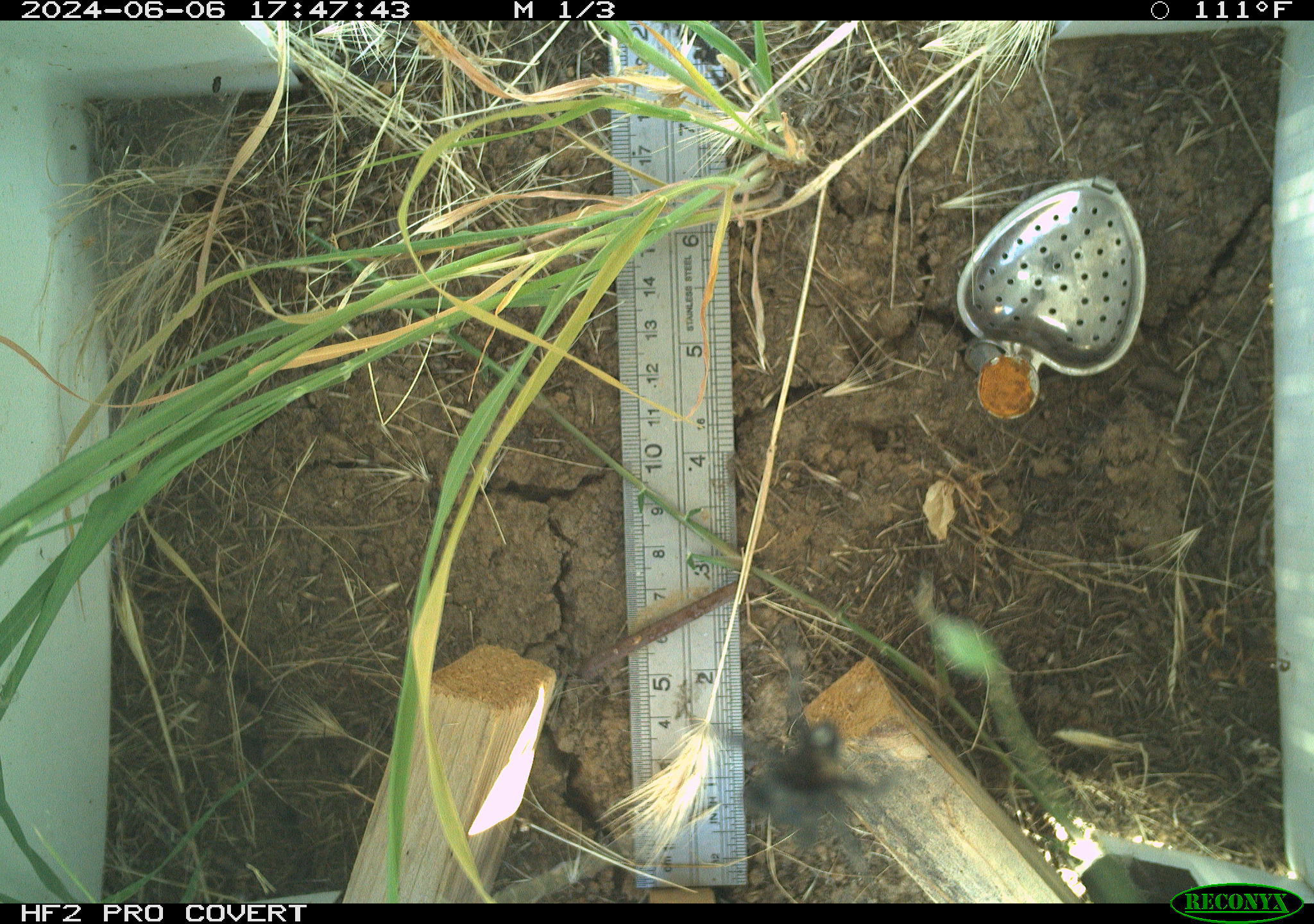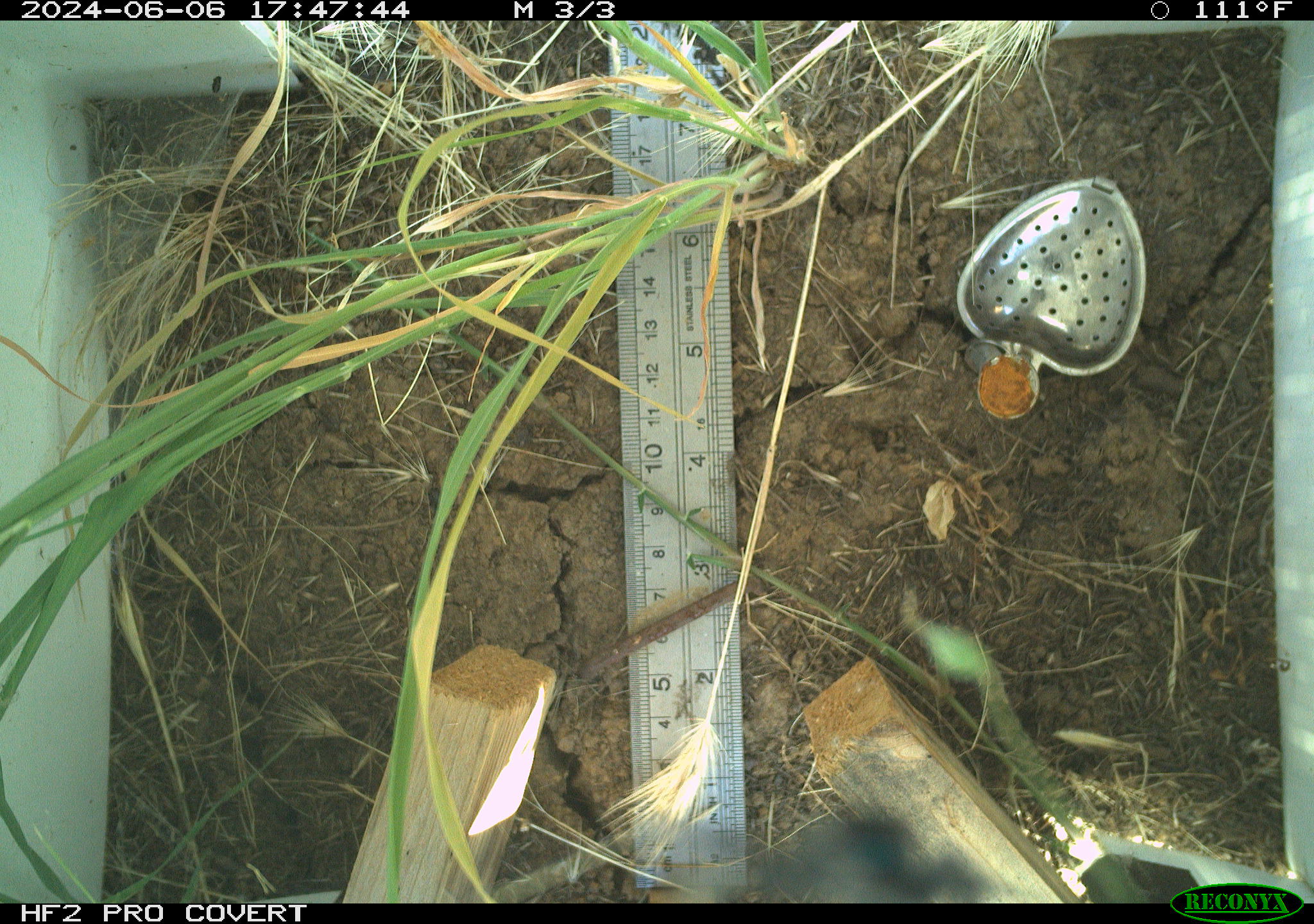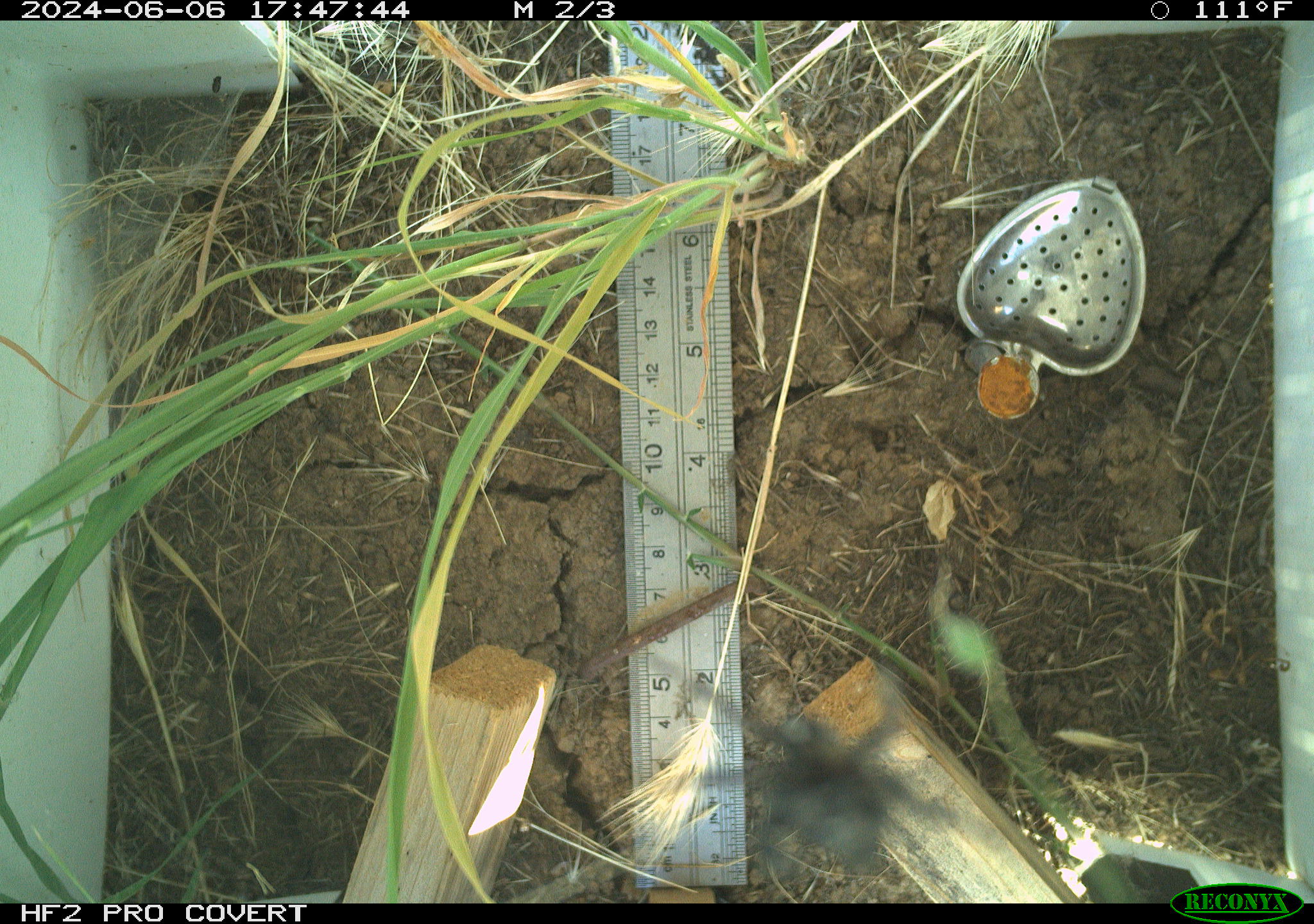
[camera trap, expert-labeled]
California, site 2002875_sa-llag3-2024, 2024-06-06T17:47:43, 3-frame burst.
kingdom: Animalia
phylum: Arthropoda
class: Arachnida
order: Araneae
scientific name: Araneae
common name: spider